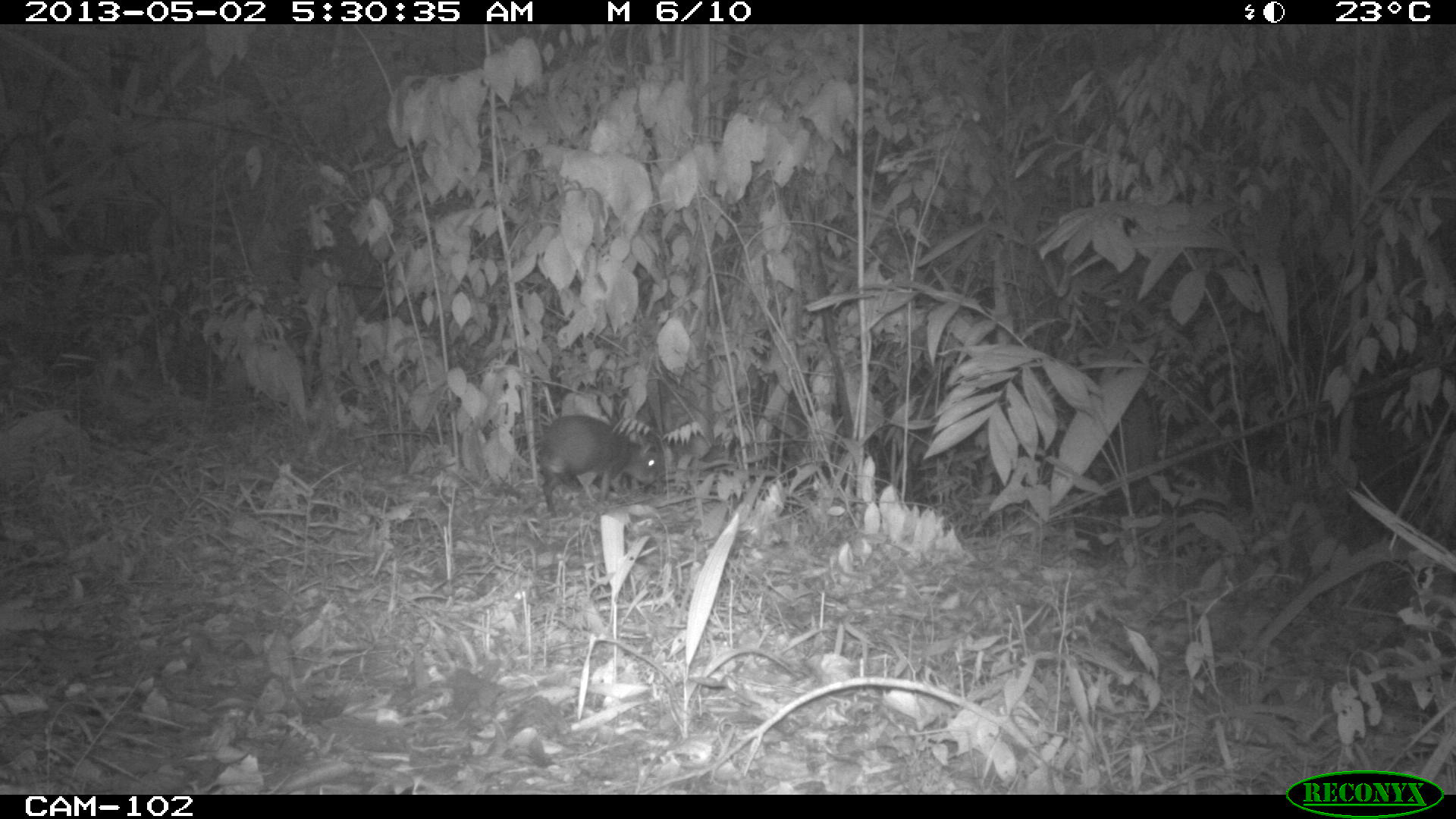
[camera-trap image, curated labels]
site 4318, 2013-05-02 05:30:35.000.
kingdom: Animalia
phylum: Chordata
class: Mammalia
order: Rodentia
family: Dasyproctidae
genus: Dasyprocta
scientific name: Dasyprocta punctata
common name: central american agouti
Dasyprocta punctata (central american agouti), count 1.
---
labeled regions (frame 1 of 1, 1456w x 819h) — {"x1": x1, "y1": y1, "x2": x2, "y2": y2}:
dasyprocta punctata: {"x1": 538, "y1": 412, "x2": 662, "y2": 519}